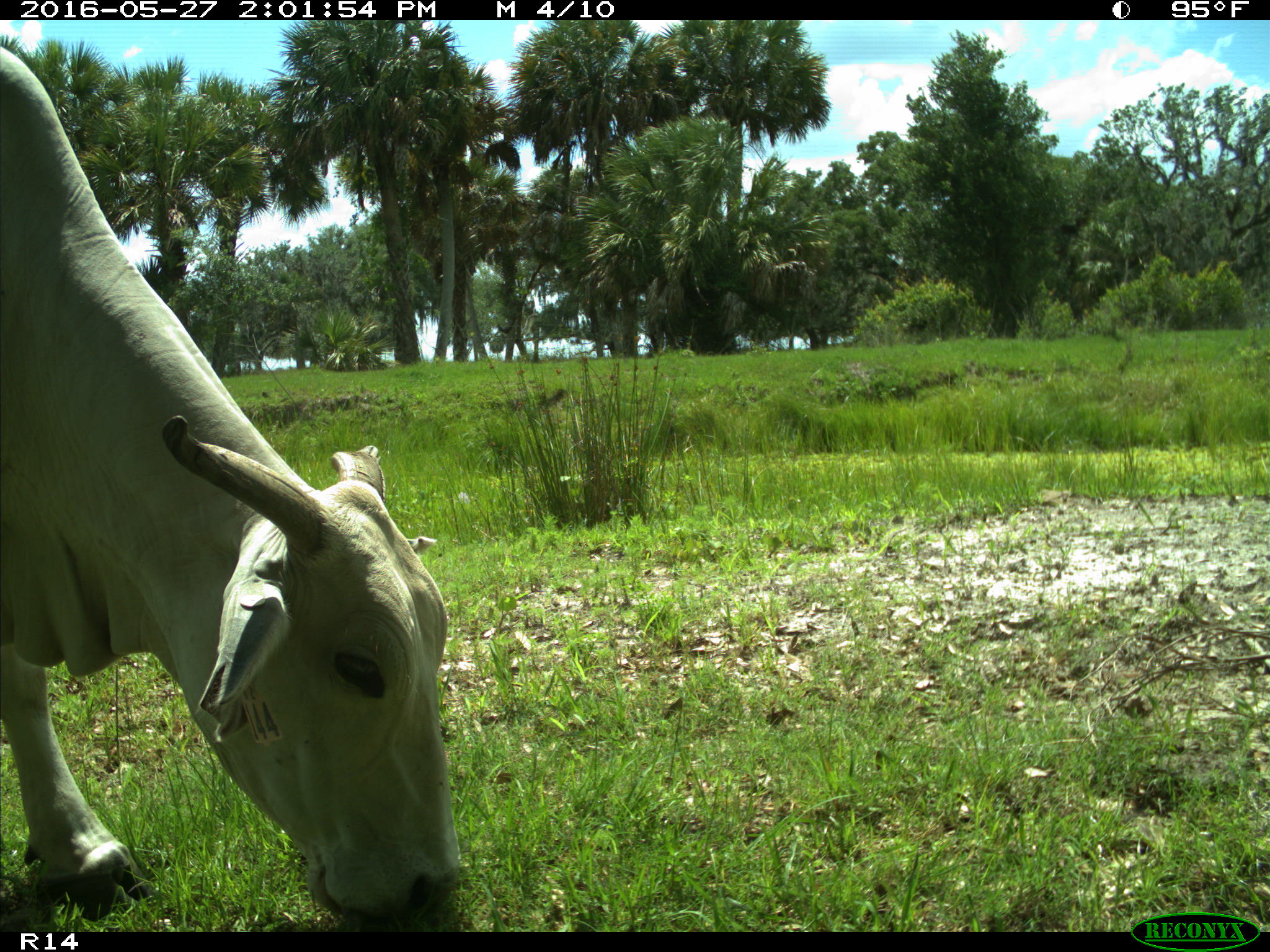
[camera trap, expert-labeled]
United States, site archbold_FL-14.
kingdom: Animalia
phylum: Chordata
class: Mammalia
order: Artiodactyla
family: Bovidae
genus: Bos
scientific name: Bos taurus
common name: domestic cow